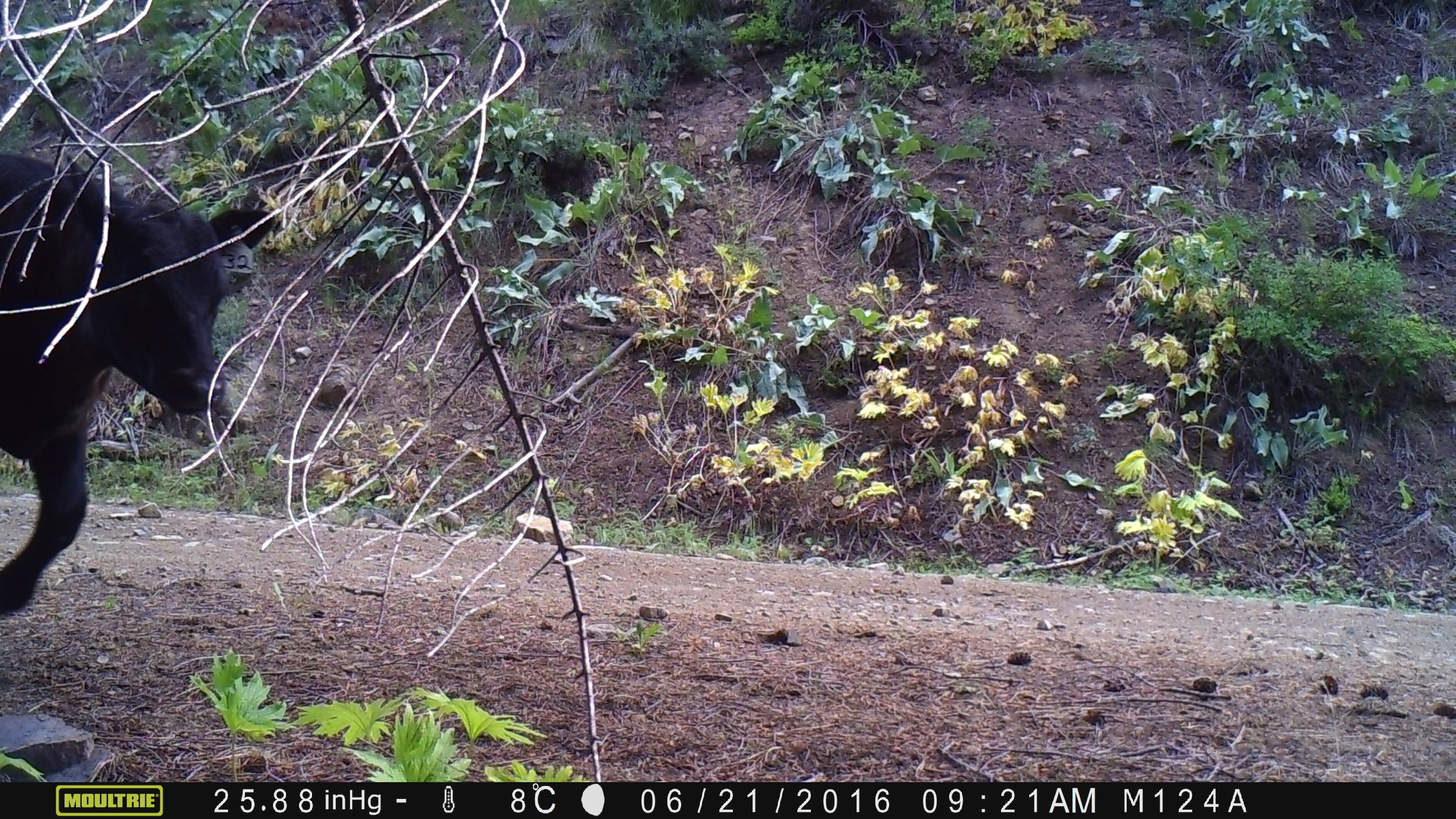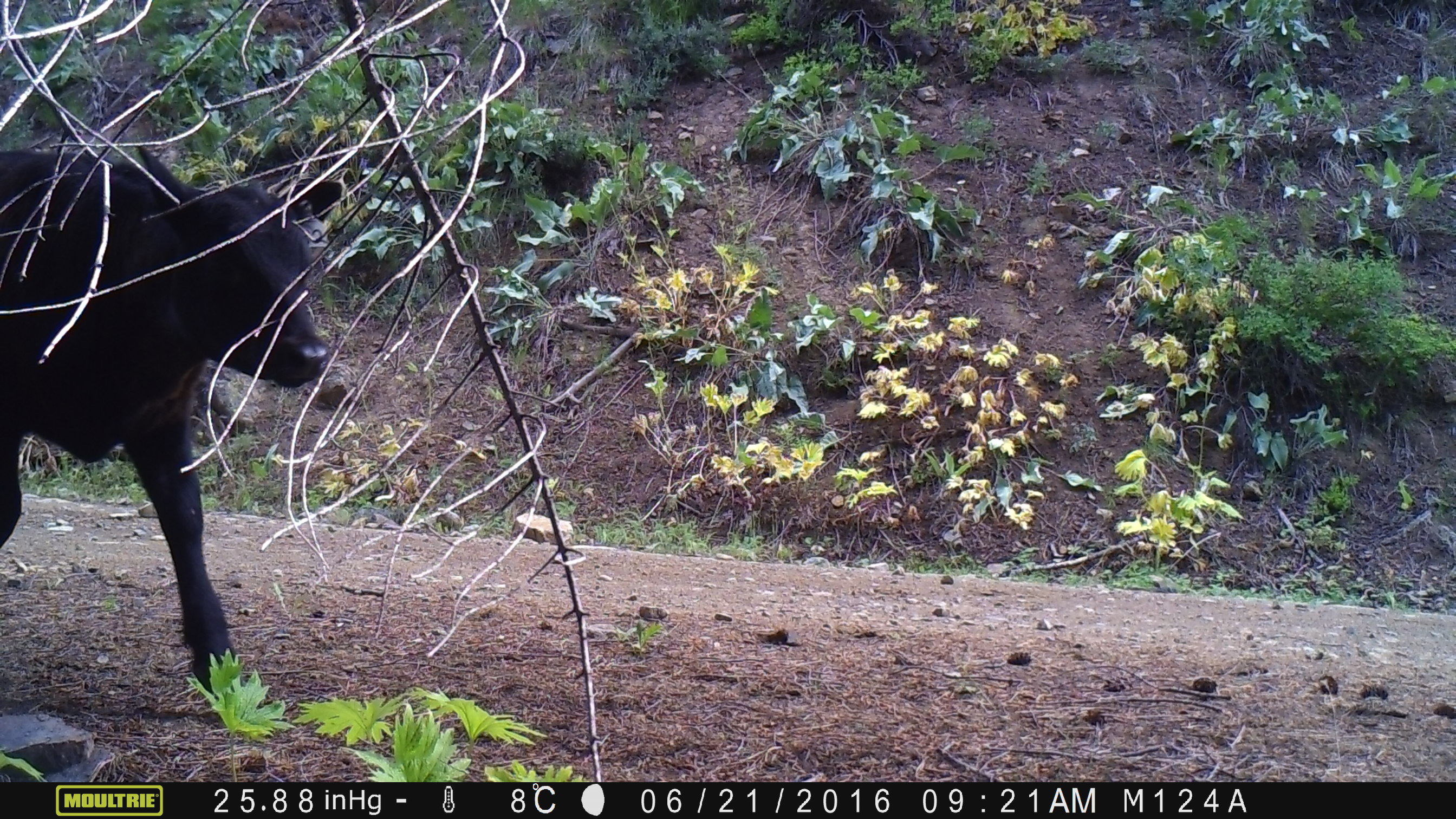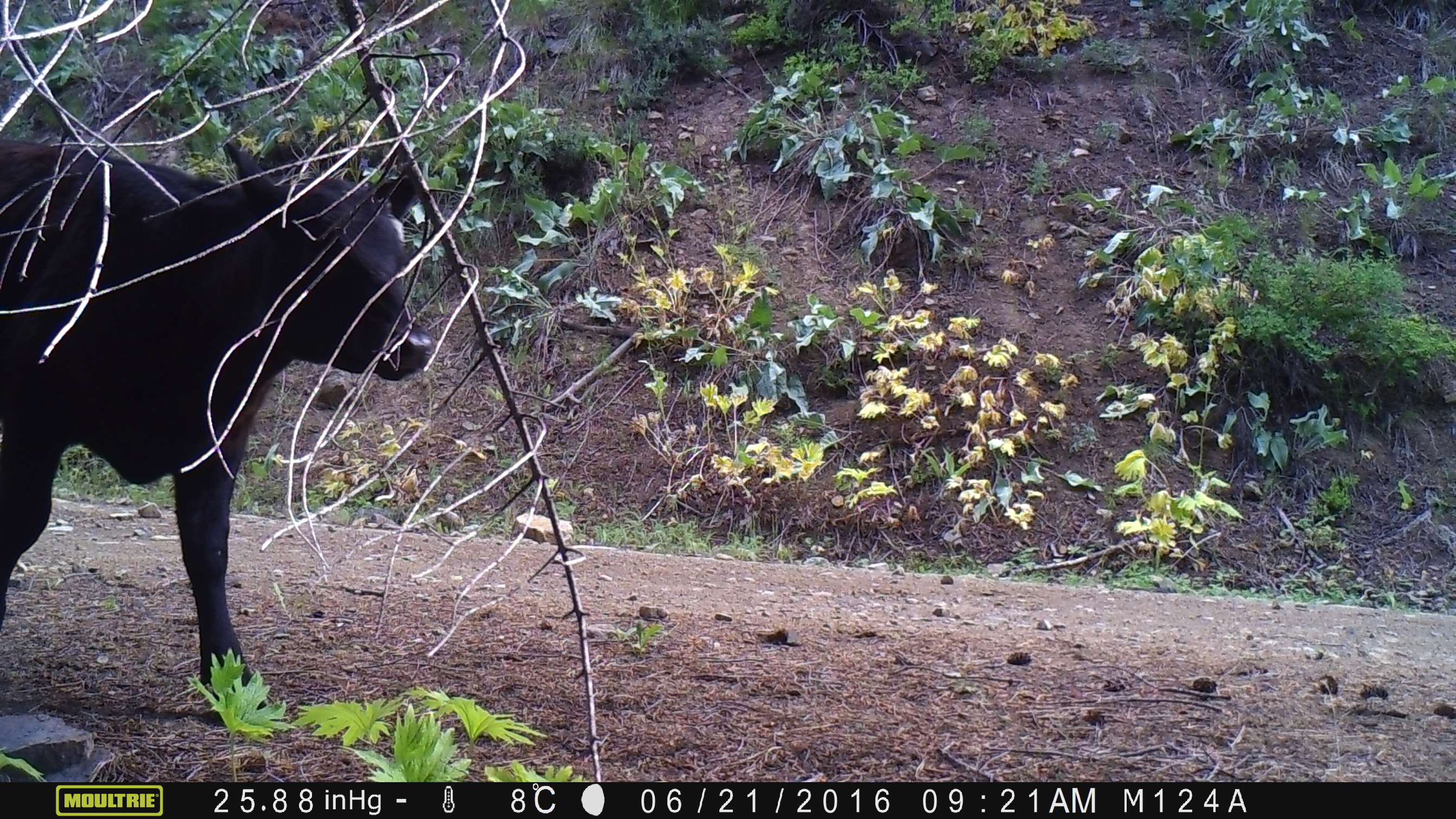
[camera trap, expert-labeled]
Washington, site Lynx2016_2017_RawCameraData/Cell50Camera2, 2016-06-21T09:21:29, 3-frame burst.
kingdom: Animalia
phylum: Chordata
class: Mammalia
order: Artiodactyla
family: Bovidae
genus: Bos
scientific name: Bos taurus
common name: domestic cattle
Domestic cattle (Bos taurus). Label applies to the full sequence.